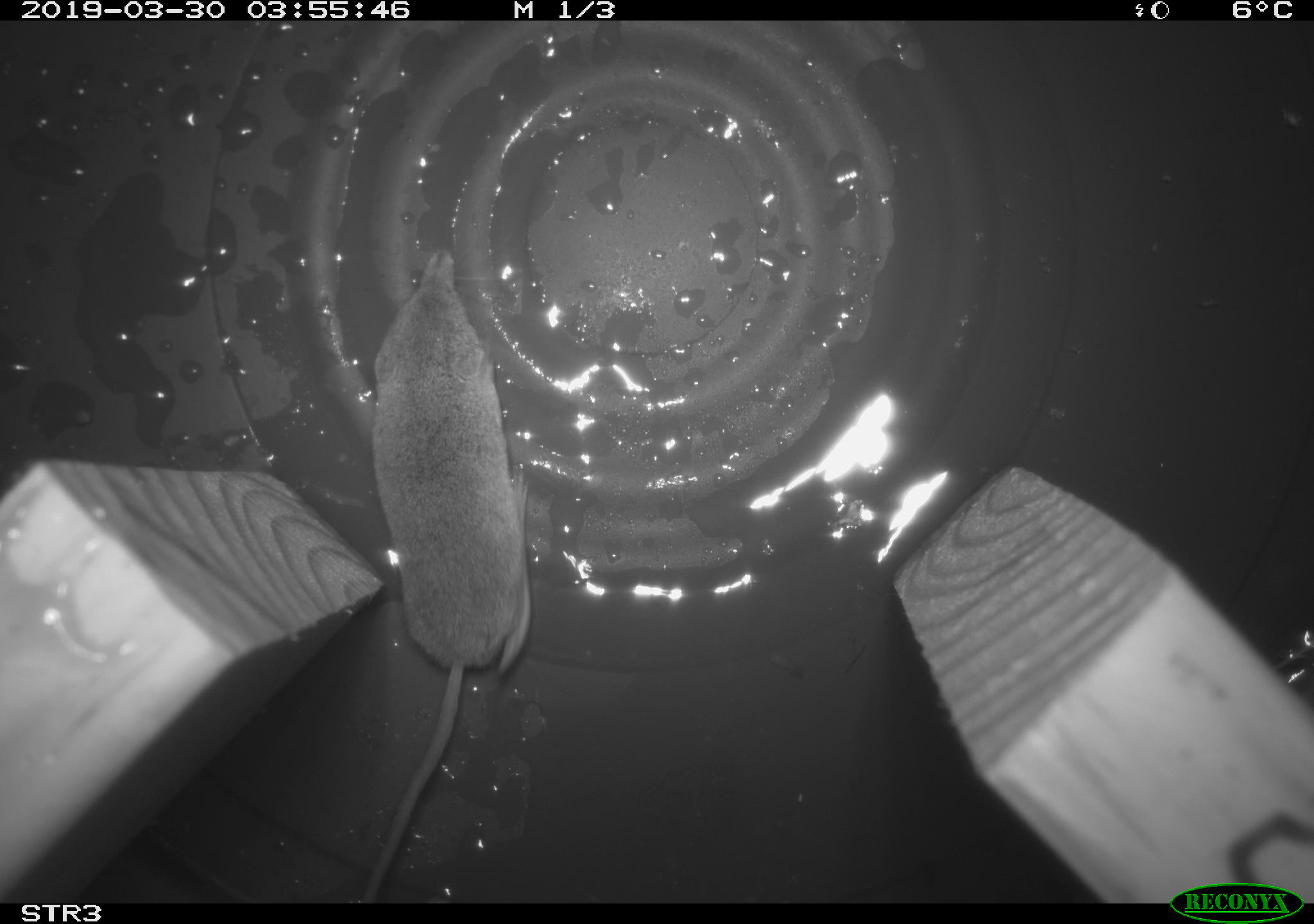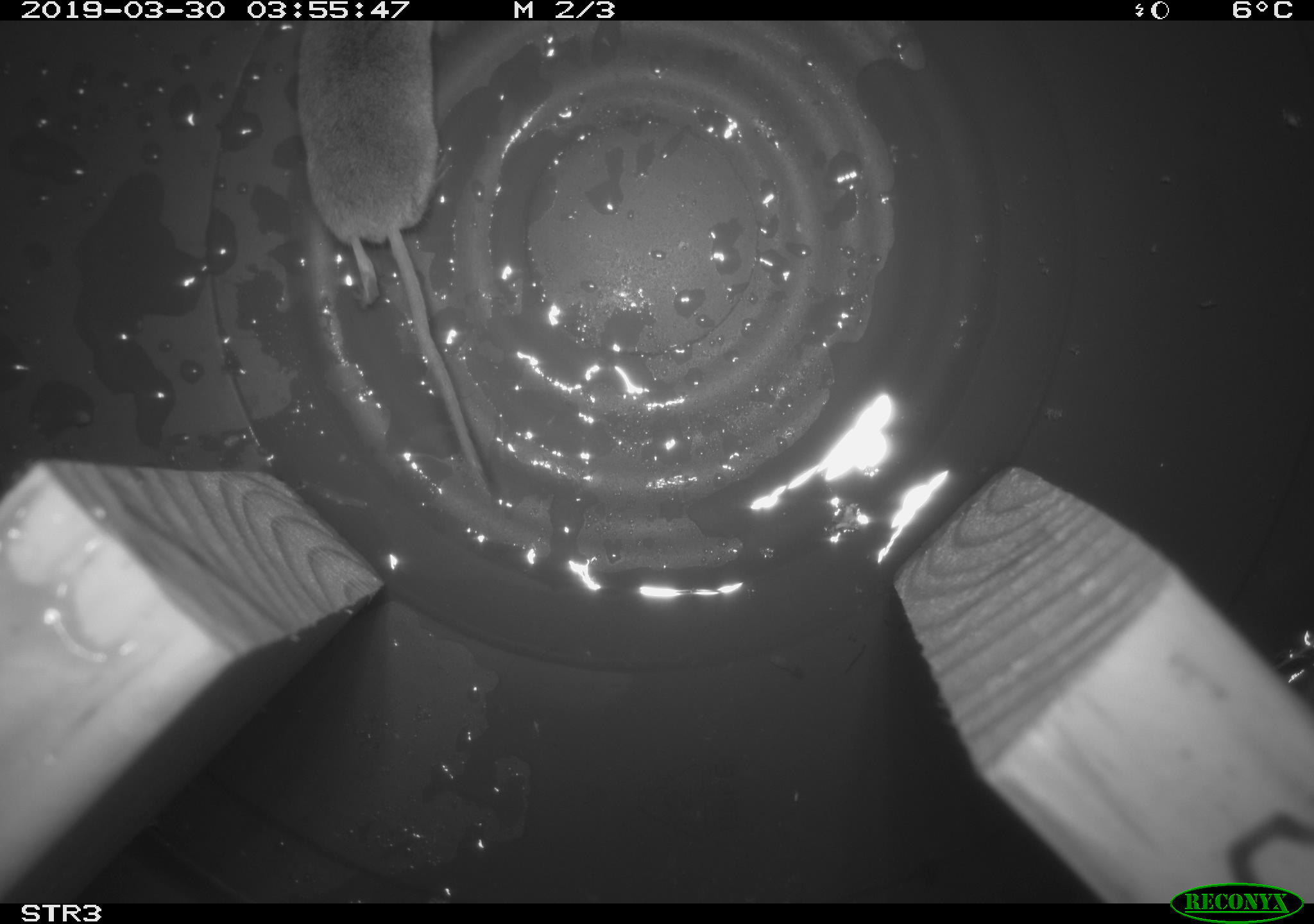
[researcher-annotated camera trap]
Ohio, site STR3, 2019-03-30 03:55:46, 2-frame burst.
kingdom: Animalia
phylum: Chordata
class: Mammalia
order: Eulipotyphla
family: Soricidae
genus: Sorex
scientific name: Sorex cinereus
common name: masked shrew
Masked shrew (Sorex cinereus).